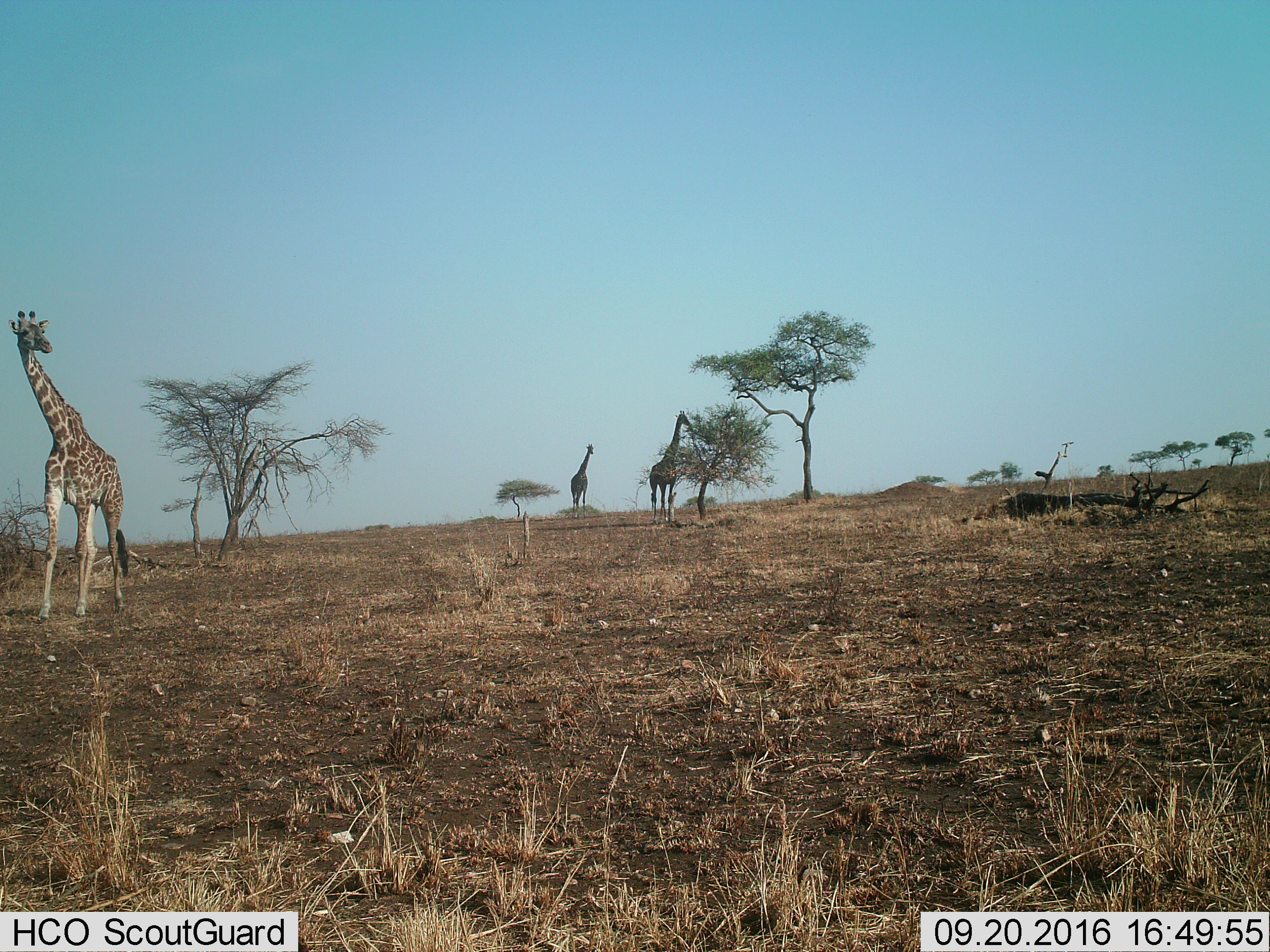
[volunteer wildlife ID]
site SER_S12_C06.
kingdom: Animalia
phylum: Chordata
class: Mammalia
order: Artiodactyla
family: Giraffidae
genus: Giraffa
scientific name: Giraffa camelopardalis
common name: giraffe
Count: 3.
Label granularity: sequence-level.